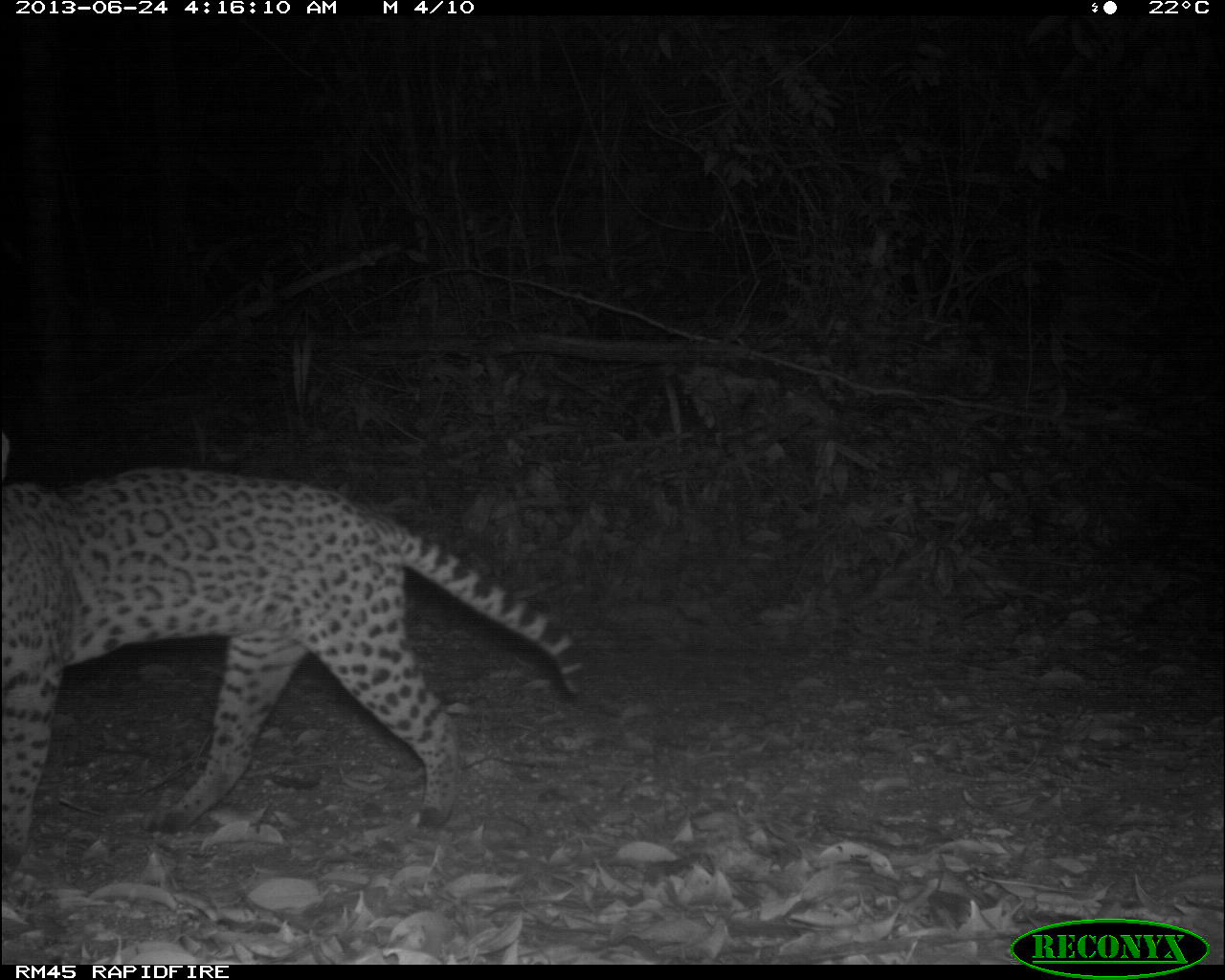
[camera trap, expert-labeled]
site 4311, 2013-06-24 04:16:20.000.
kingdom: Animalia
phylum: Chordata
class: Mammalia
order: Carnivora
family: Felidae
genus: Leopardus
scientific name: Leopardus pardalis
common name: ocelot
Leopardus pardalis (ocelot), count 1, sex female.